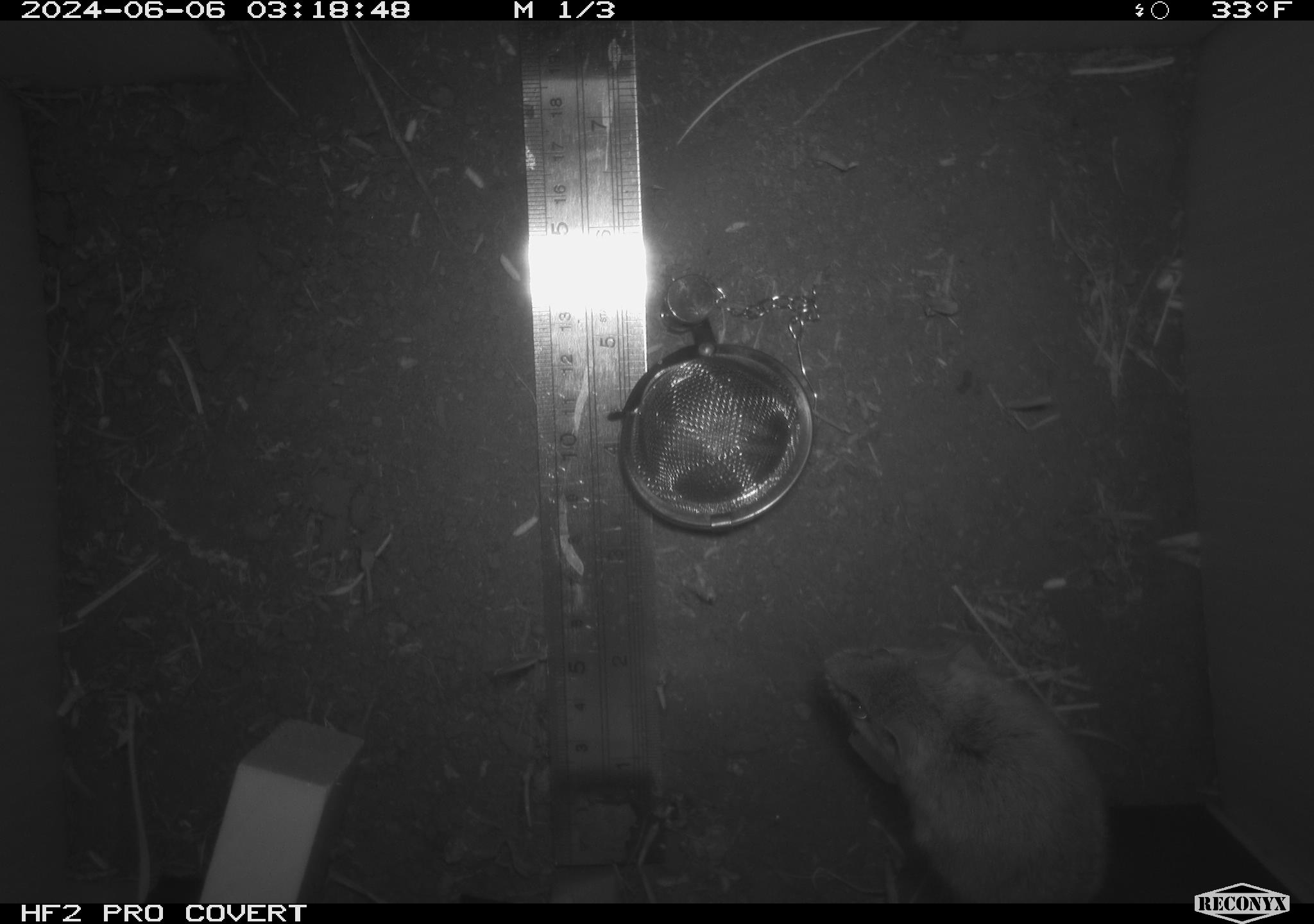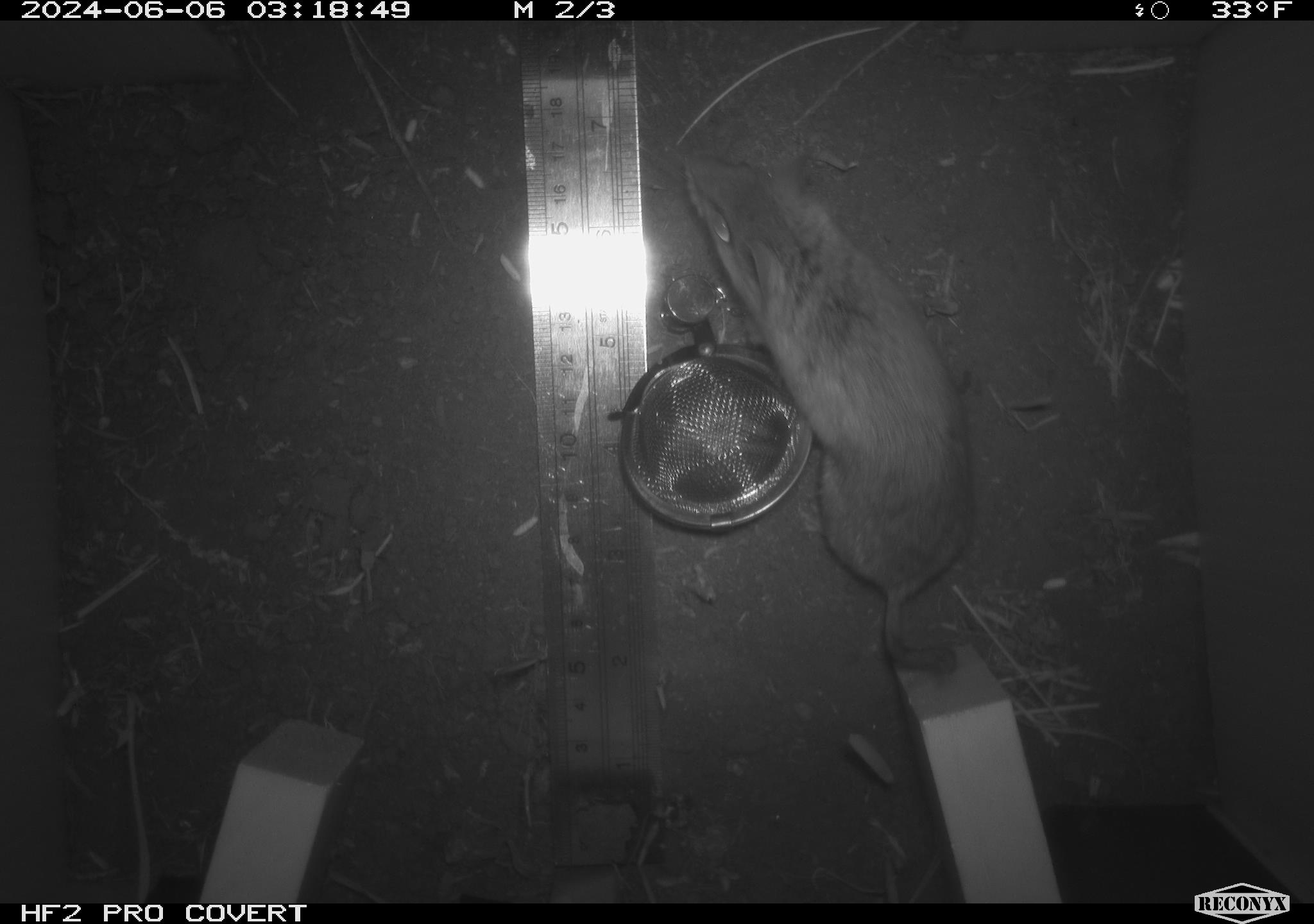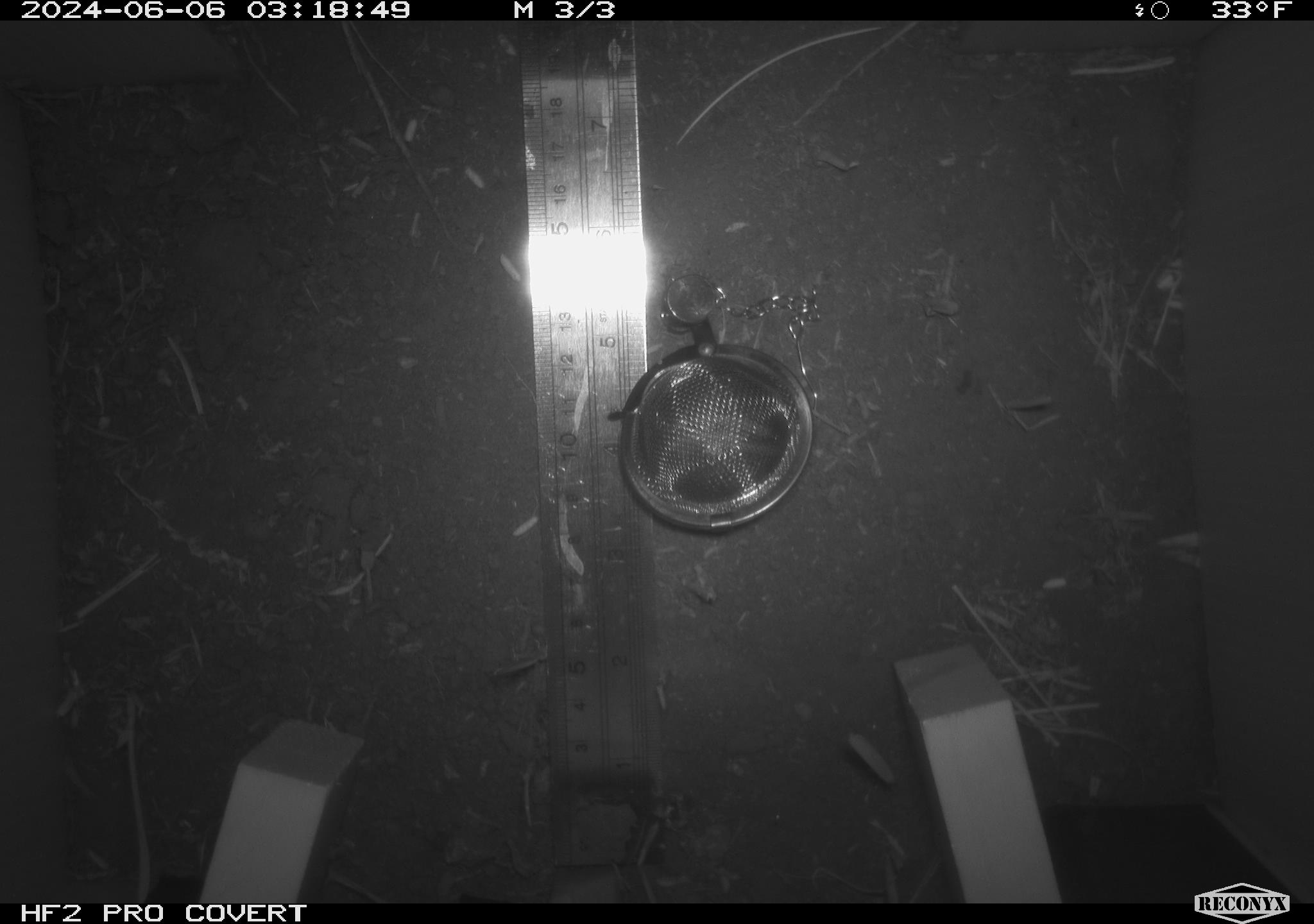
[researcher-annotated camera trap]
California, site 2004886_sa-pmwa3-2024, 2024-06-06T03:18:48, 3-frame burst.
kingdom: Animalia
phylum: Chordata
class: Mammalia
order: Rodentia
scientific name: Rodentia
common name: mouse species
Mouse species (Rodentia).